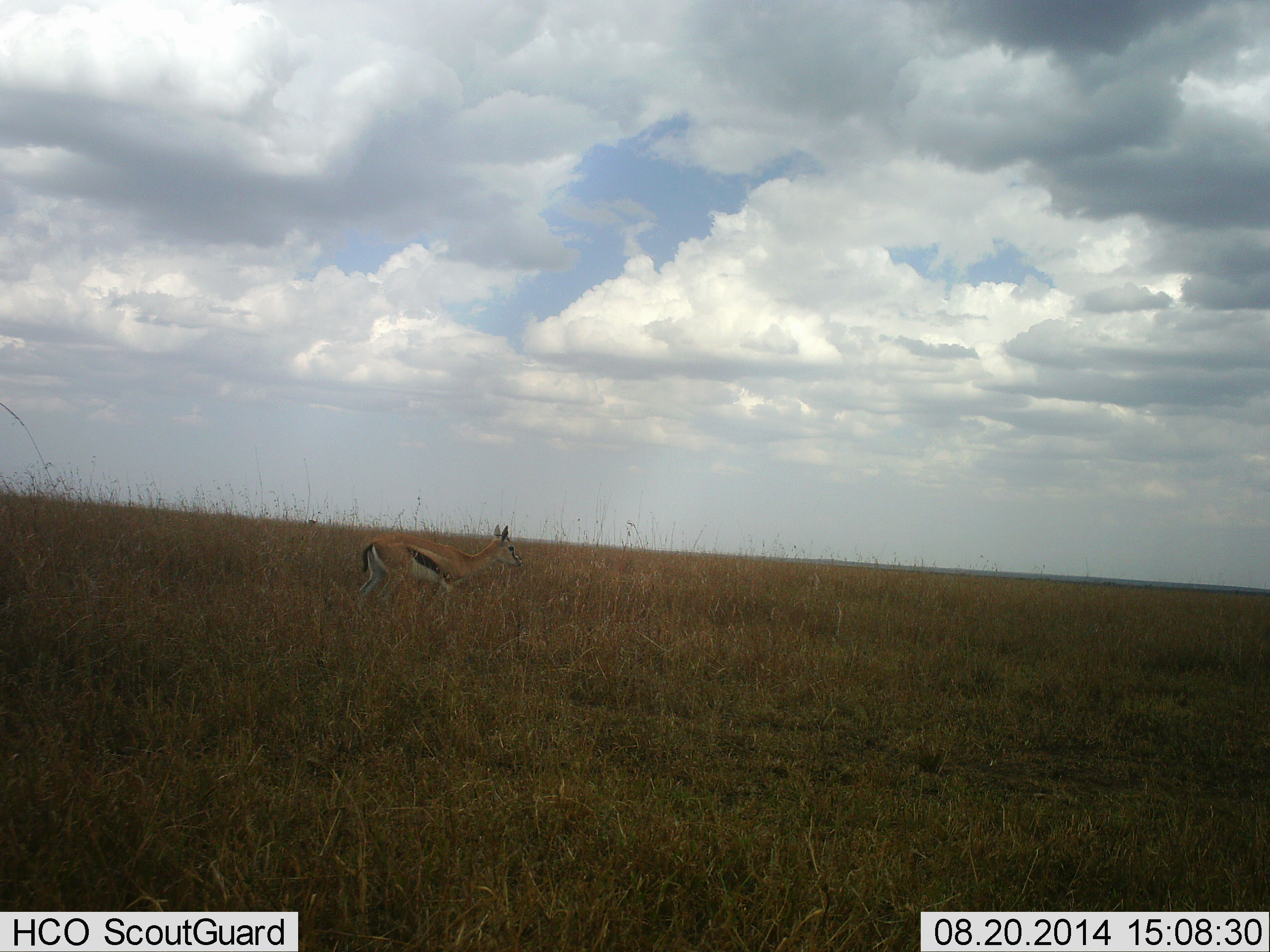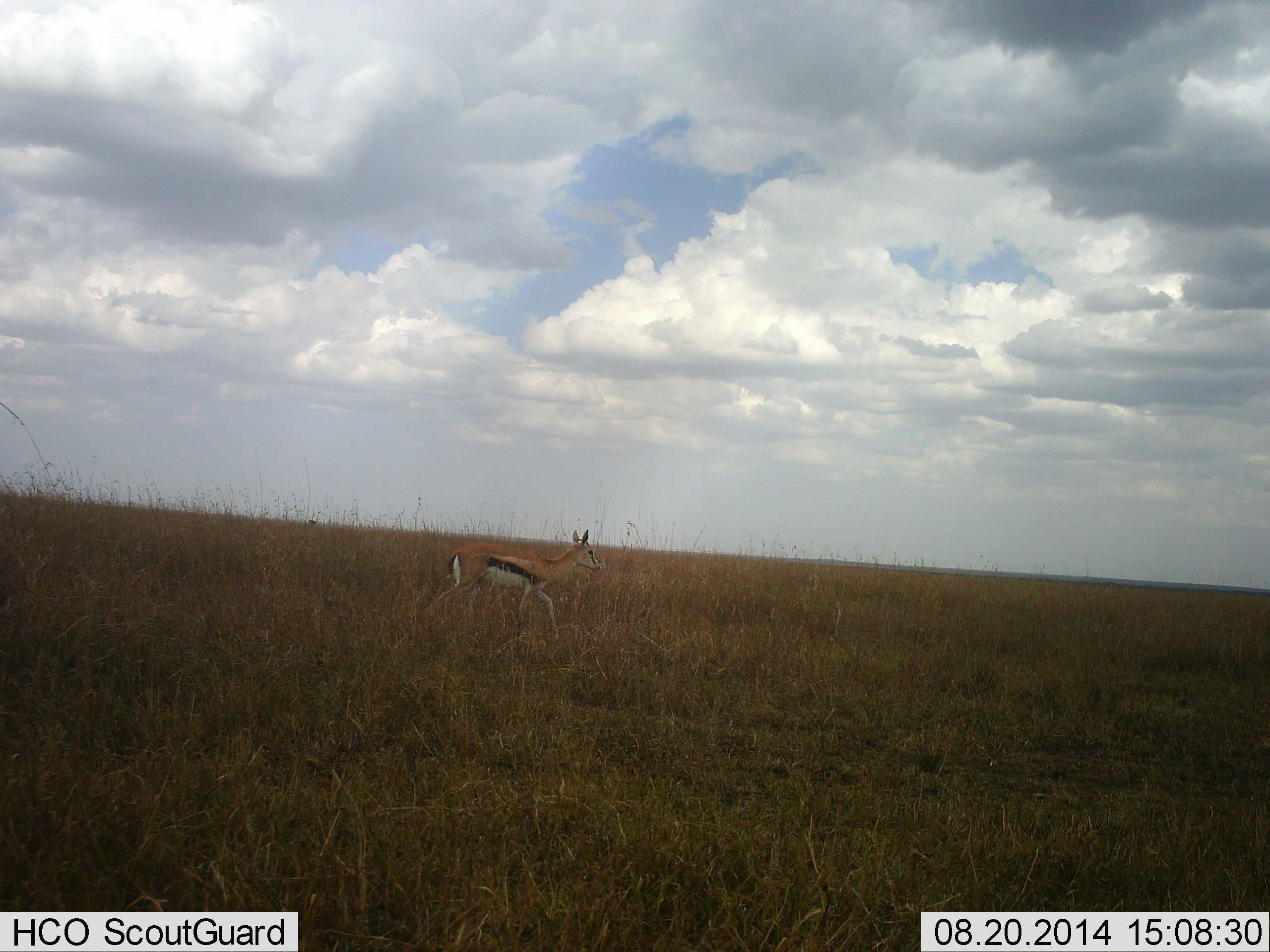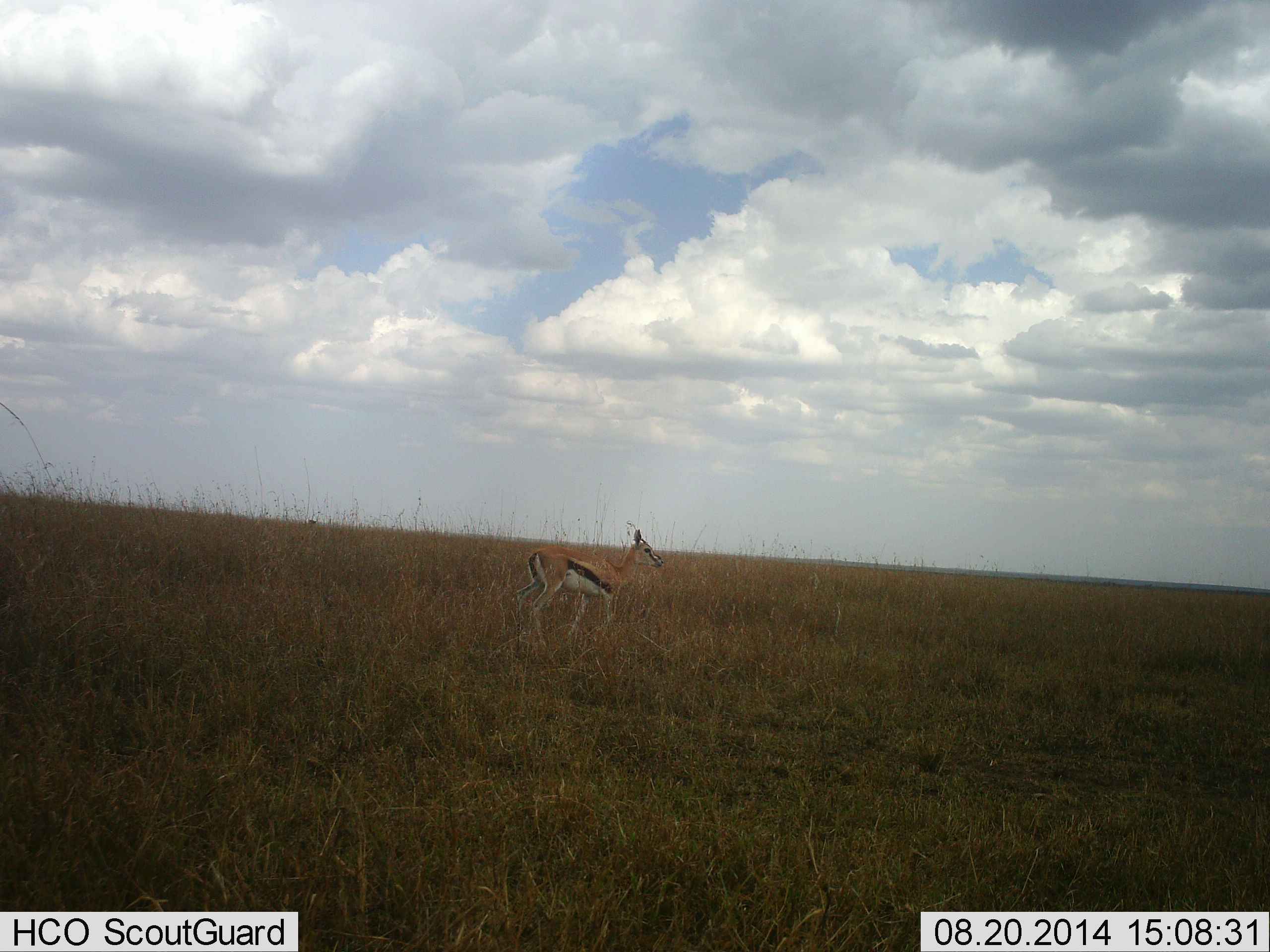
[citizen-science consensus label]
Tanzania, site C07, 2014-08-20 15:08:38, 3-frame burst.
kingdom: Animalia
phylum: Chordata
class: Mammalia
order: Artiodactyla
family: Bovidae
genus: Eudorcas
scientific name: Eudorcas thomsonii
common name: thomson's gazelle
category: gazellethomsons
Gazellethomsons (thomson's gazelle) (Eudorcas thomsonii), count 1. Behavior (volunteer vote fractions): standing 10%, resting 0%, moving 90%, interacting 0%. Young present (vote fraction): 10%. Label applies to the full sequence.